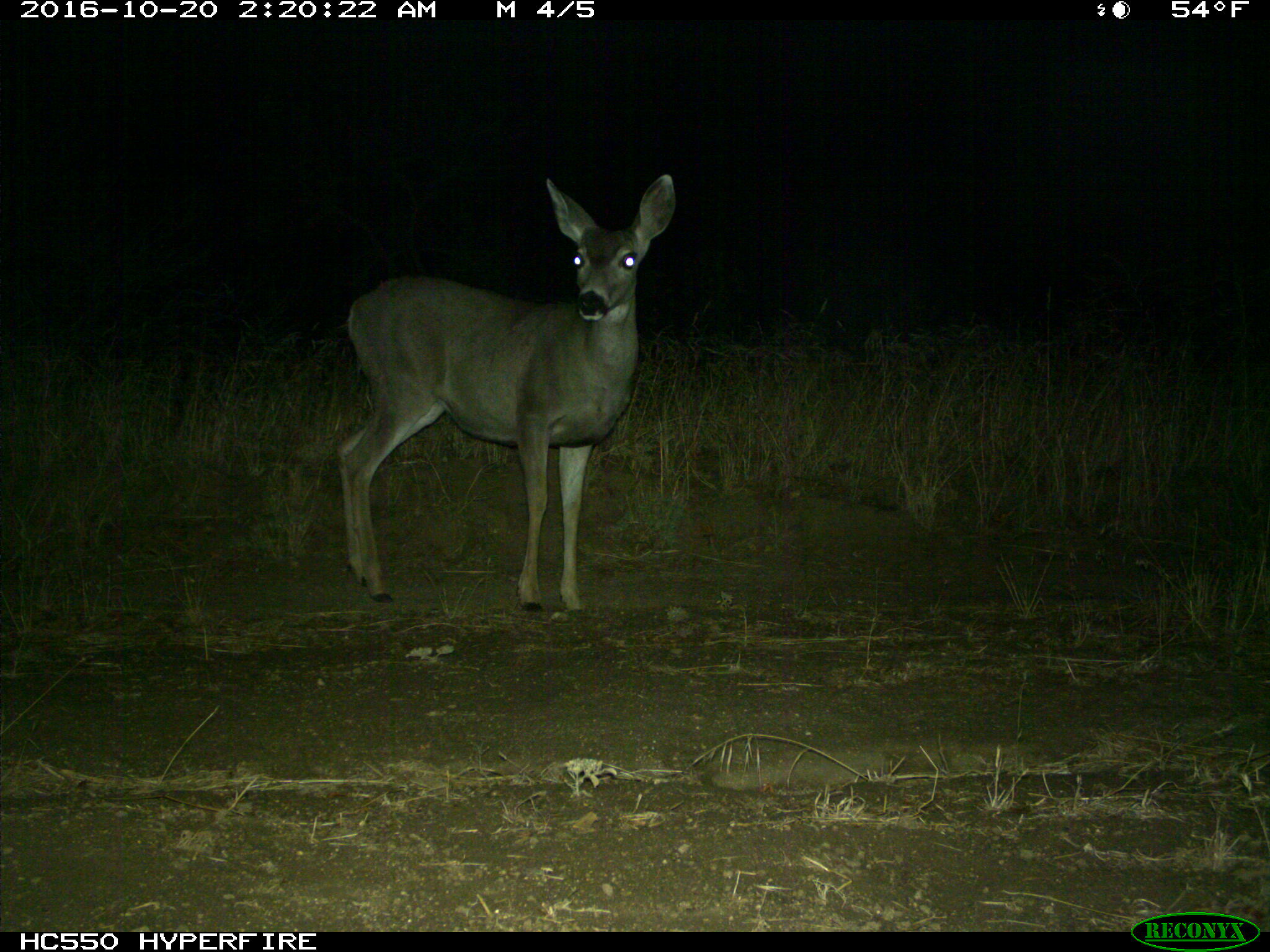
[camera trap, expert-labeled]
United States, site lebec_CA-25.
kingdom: Animalia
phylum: Chordata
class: Mammalia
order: Artiodactyla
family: Cervidae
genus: Odocoileus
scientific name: Odocoileus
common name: deer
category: unidentified deer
Unidentified deer (deer) (Odocoileus).